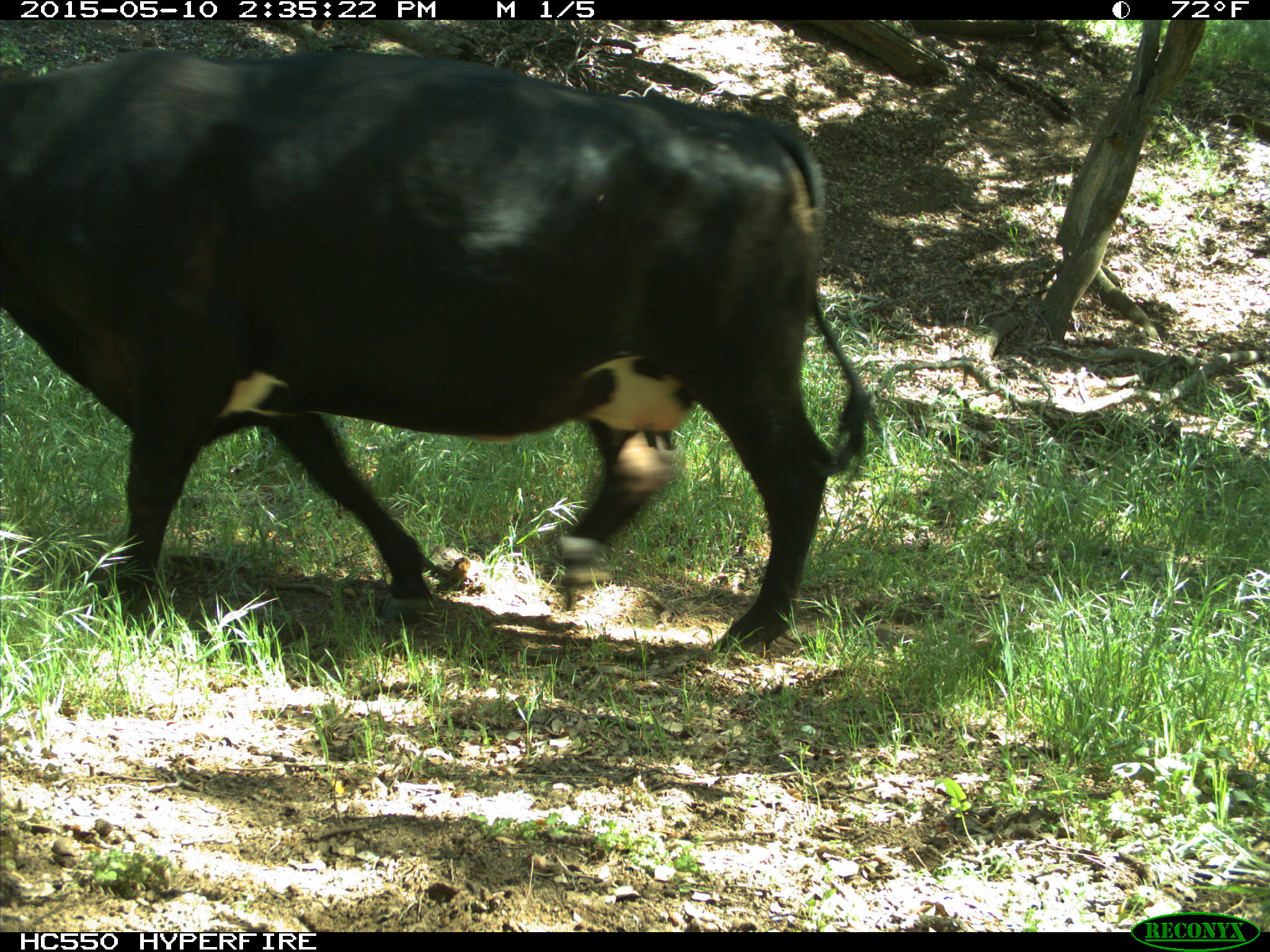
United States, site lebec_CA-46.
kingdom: Animalia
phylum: Chordata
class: Mammalia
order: Artiodactyla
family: Bovidae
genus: Bos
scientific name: Bos taurus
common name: domestic cow